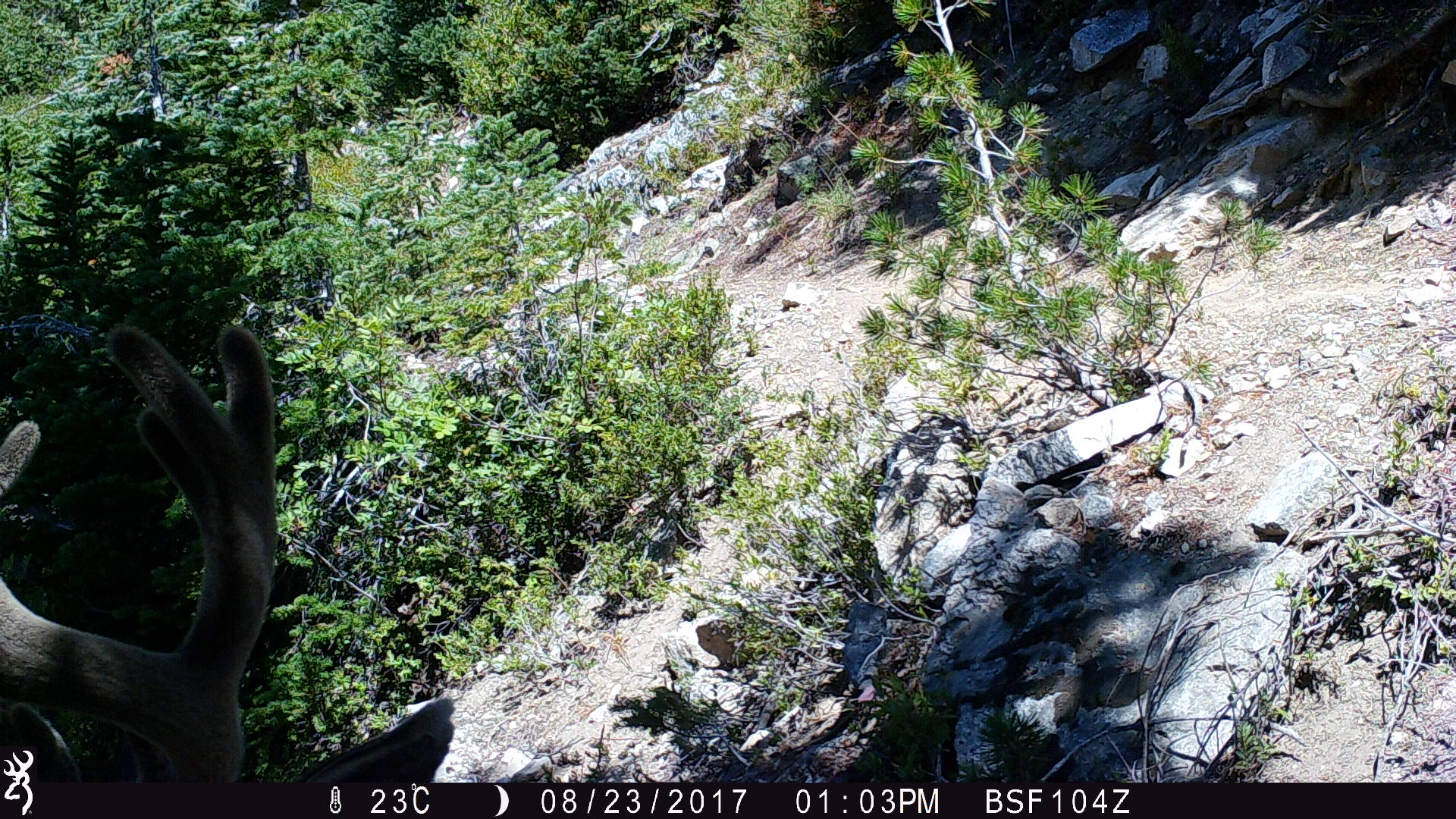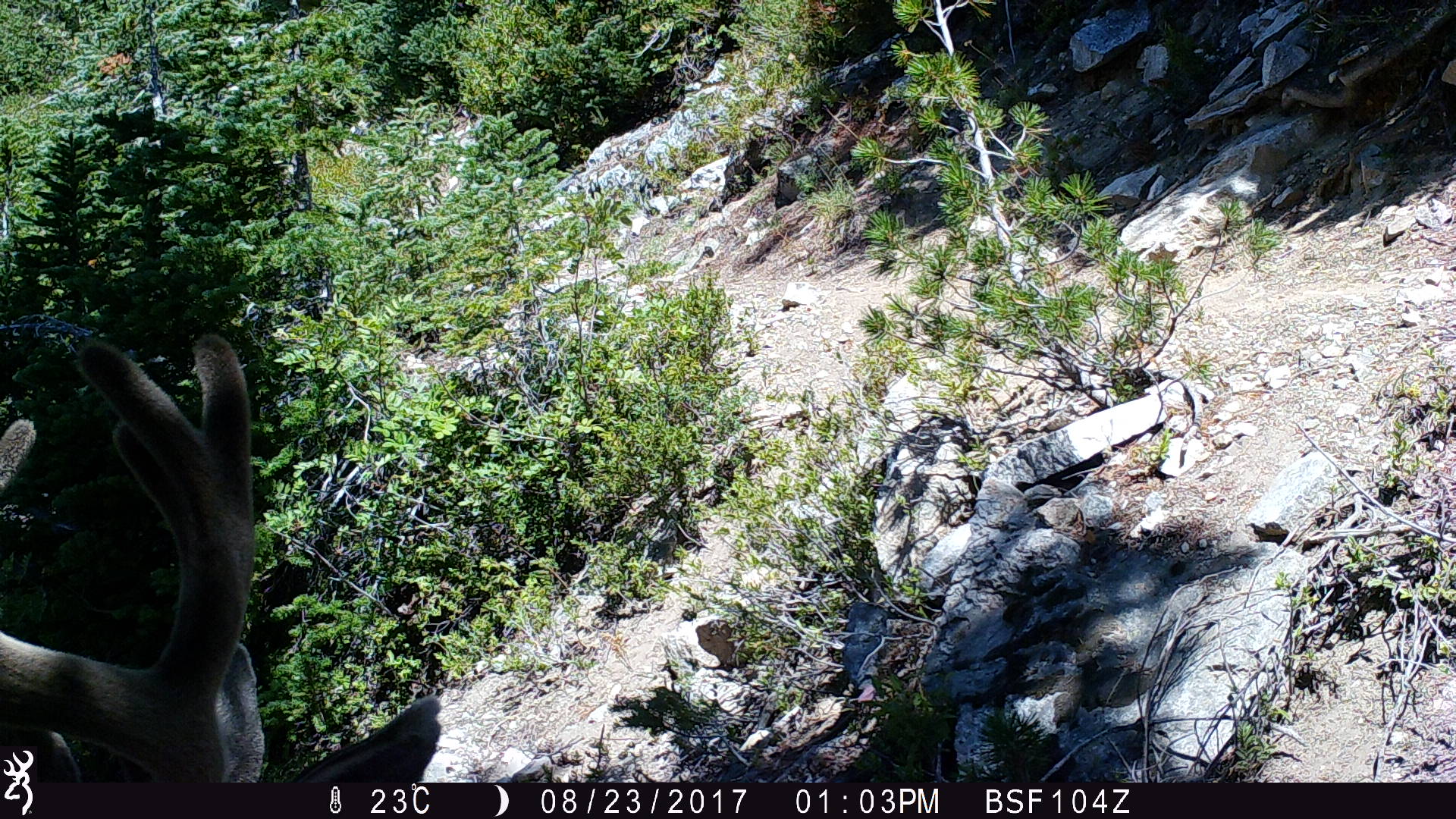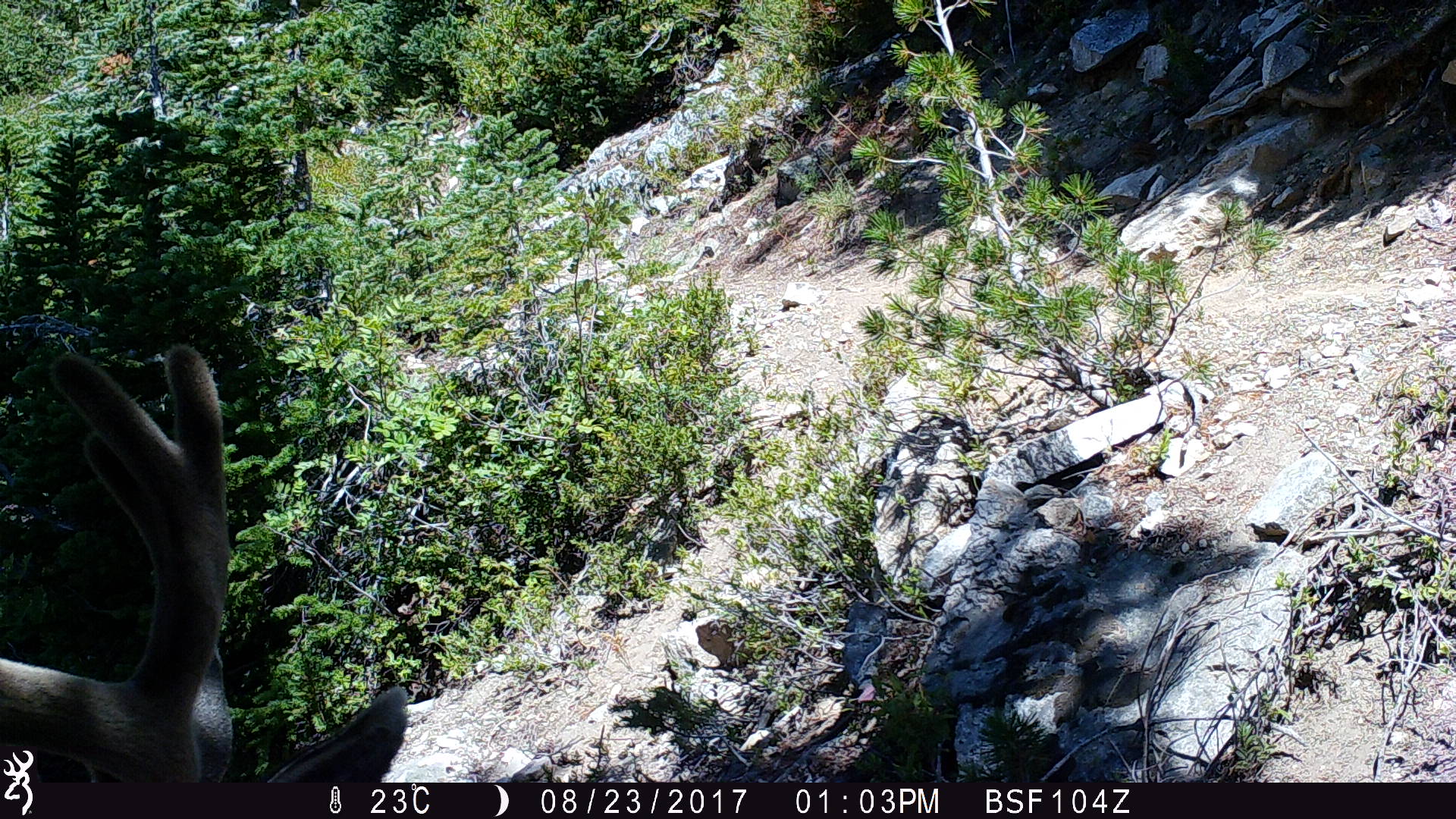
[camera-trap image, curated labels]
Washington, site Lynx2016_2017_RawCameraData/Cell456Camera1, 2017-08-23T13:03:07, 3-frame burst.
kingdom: Animalia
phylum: Chordata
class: Mammalia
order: Artiodactyla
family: Cervidae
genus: Odocoileus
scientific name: Odocoileus hemionus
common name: mule deer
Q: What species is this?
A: Odocoileus hemionus (mule deer).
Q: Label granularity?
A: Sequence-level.